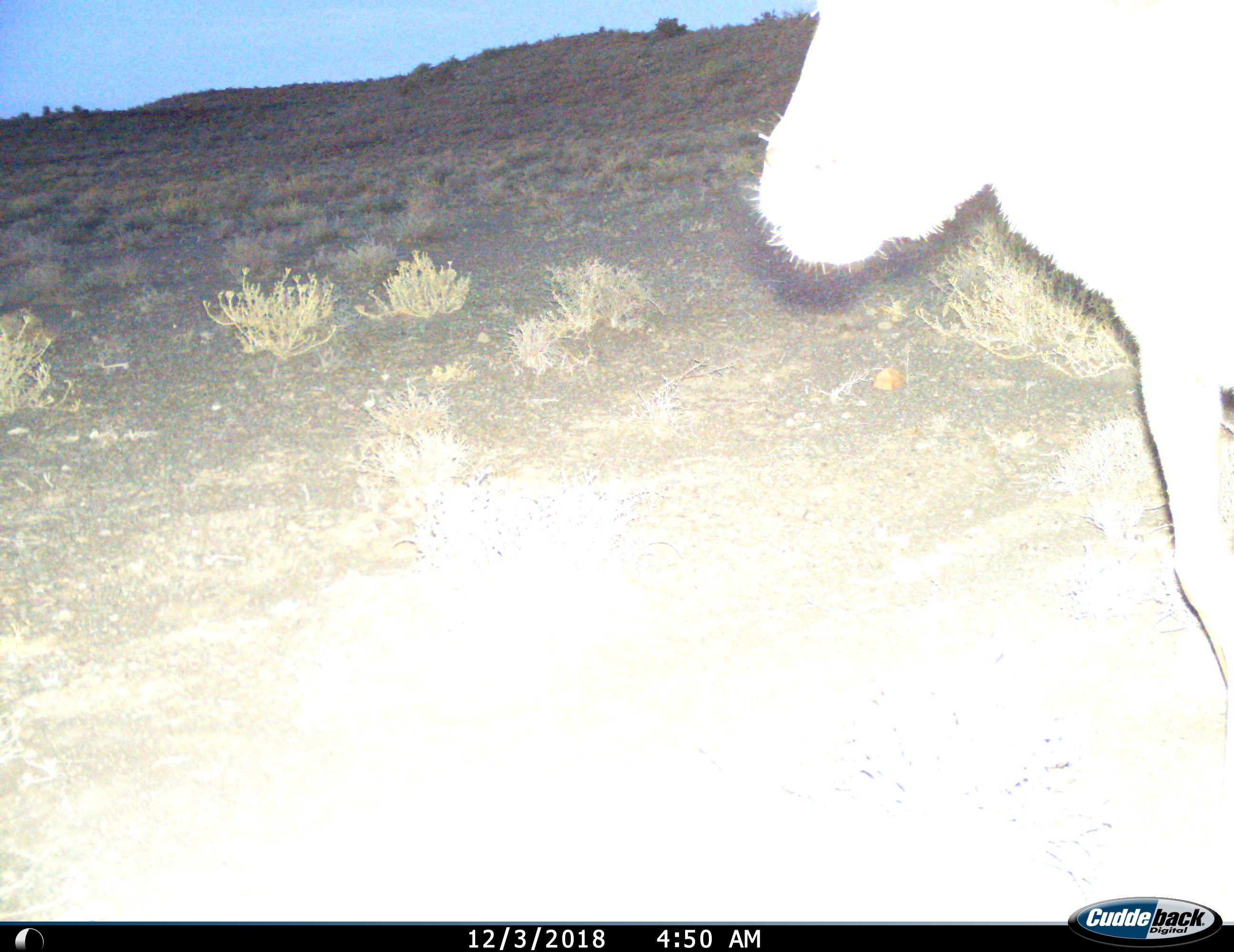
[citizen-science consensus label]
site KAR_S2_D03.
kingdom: Animalia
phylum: Chordata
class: Mammalia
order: Perissodactyla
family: Equidae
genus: Equus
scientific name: Equus zebra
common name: mountain zebra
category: zebramountain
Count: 1.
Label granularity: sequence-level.